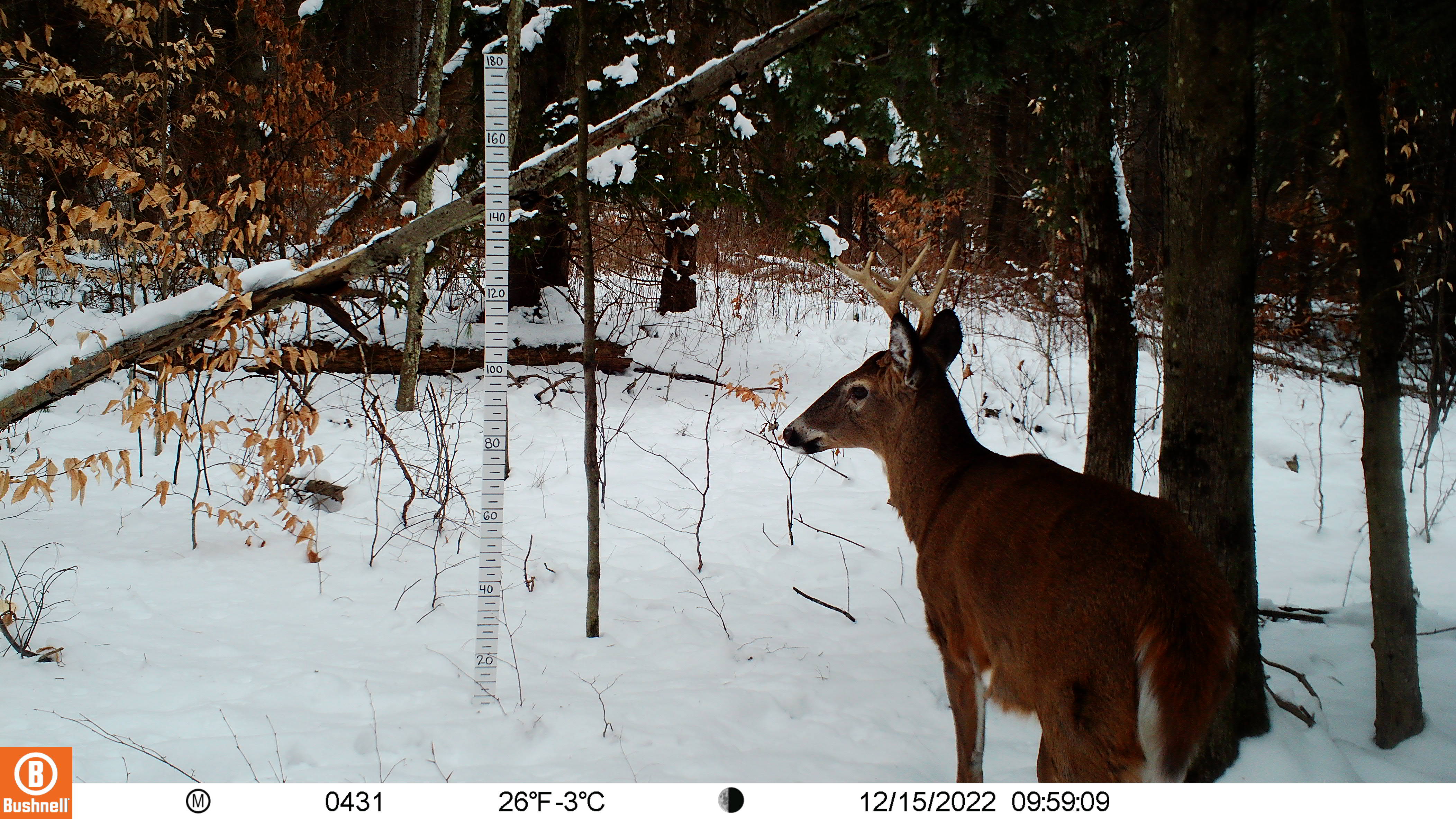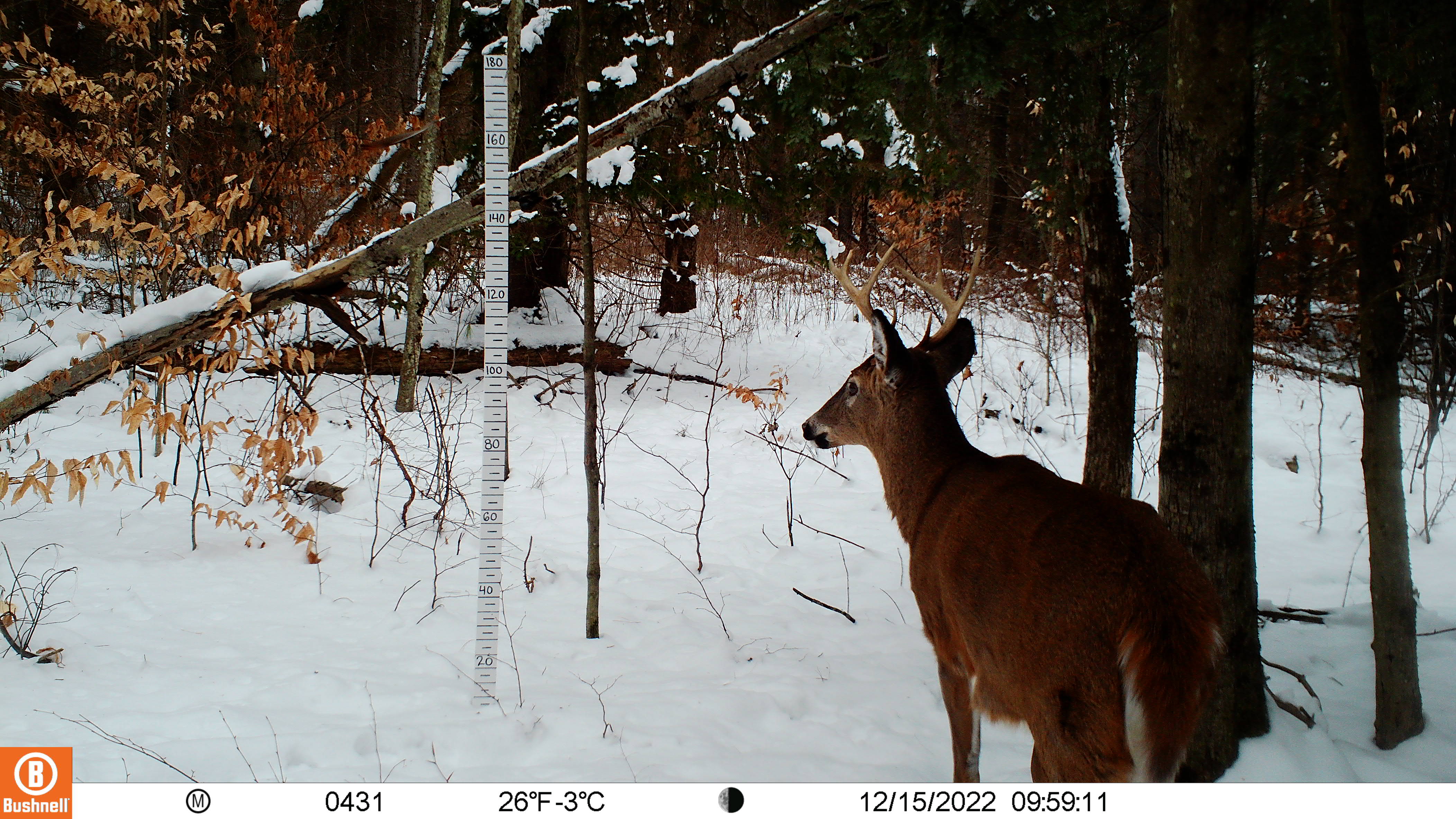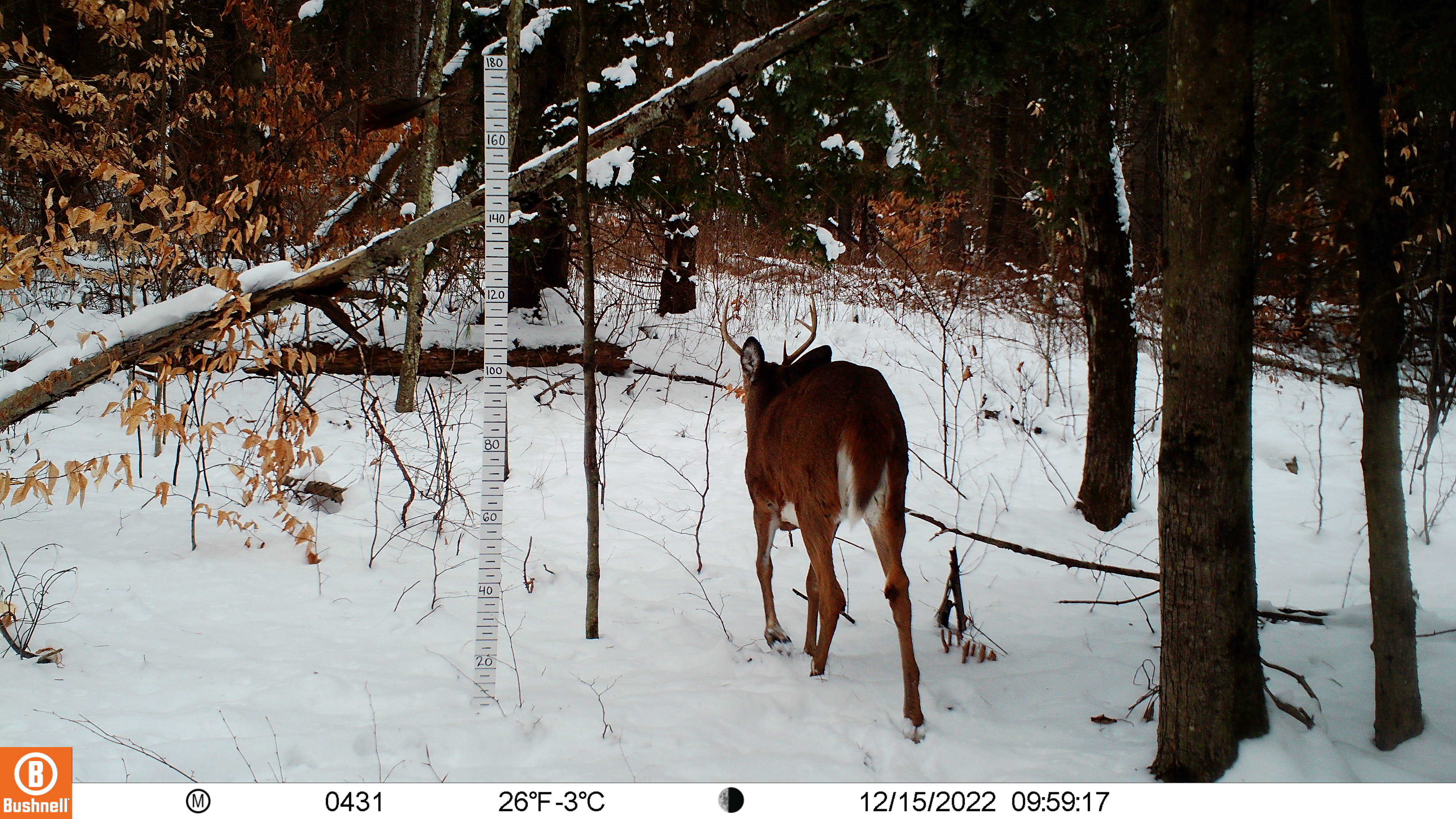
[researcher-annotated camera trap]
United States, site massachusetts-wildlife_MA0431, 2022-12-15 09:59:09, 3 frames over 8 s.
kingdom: Animalia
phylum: Chordata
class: Mammalia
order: Artiodactyla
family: Cervidae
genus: Odocoileus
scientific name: Odocoileus virginianus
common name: white-tailed deer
White-tailed deer (Odocoileus virginianus).